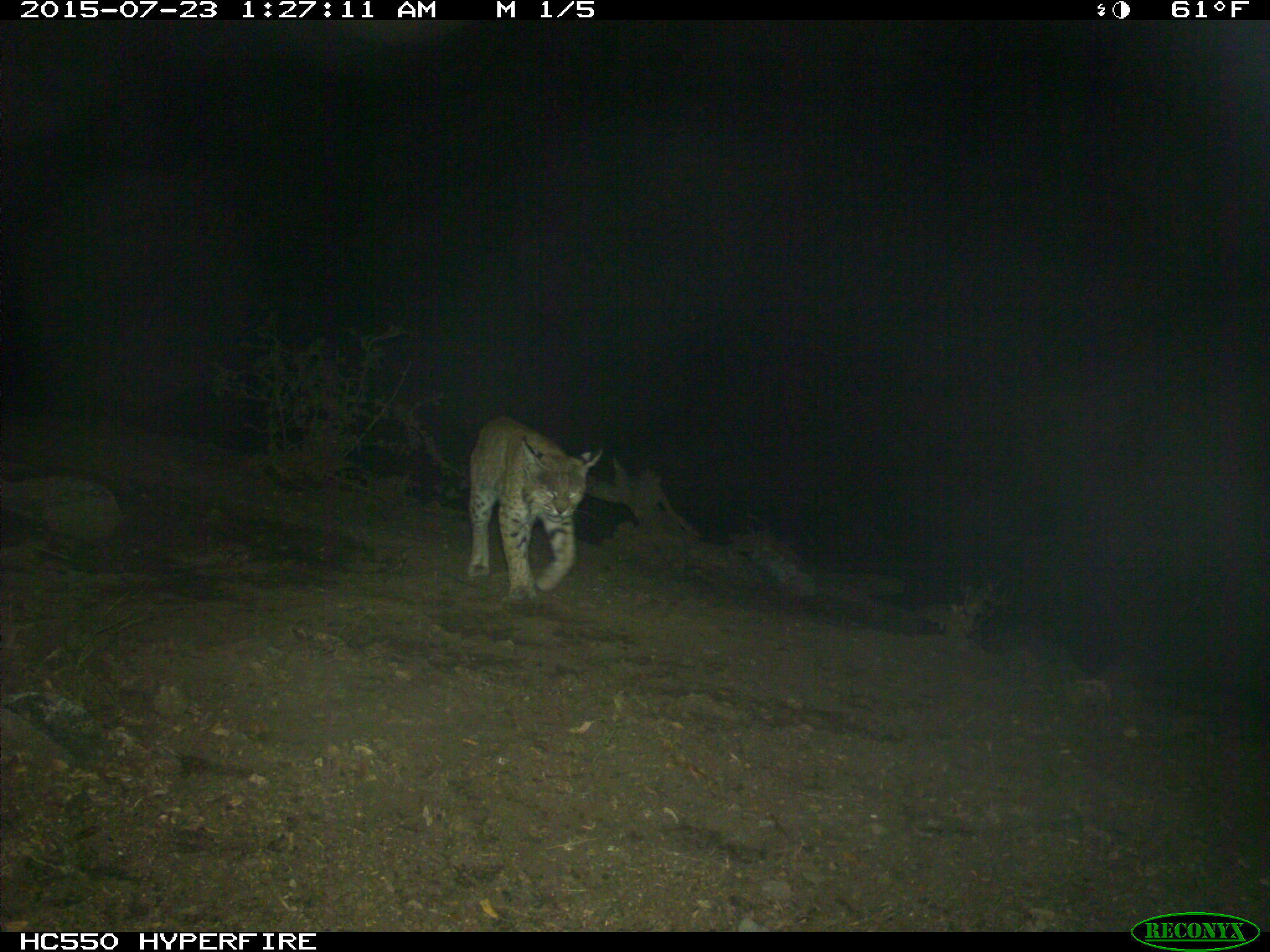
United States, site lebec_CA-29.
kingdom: Animalia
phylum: Chordata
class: Mammalia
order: Carnivora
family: Felidae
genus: Lynx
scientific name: Lynx rufus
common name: bobcat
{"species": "Lynx rufus (bobcat)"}